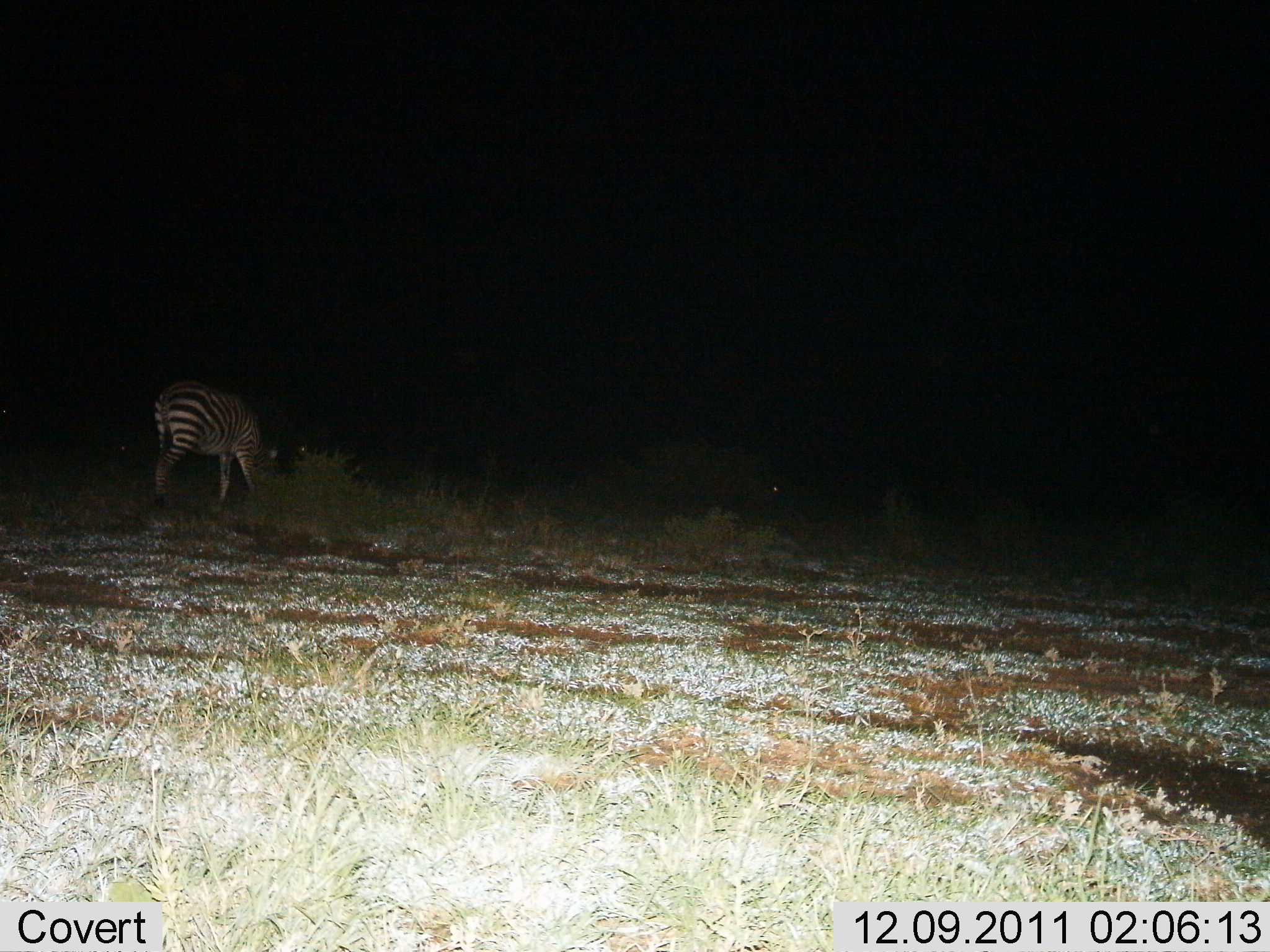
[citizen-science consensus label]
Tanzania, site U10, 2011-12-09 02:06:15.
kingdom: Animalia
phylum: Chordata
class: Mammalia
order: Perissodactyla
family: Equidae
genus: Equus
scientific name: Equus quagga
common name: plains zebra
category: zebra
Zebra (plains zebra) (Equus quagga), count 1. Behavior (volunteer vote fractions): standing 57%, resting 0%, moving 0%, interacting 0%. Young present (vote fraction): 0%. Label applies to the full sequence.